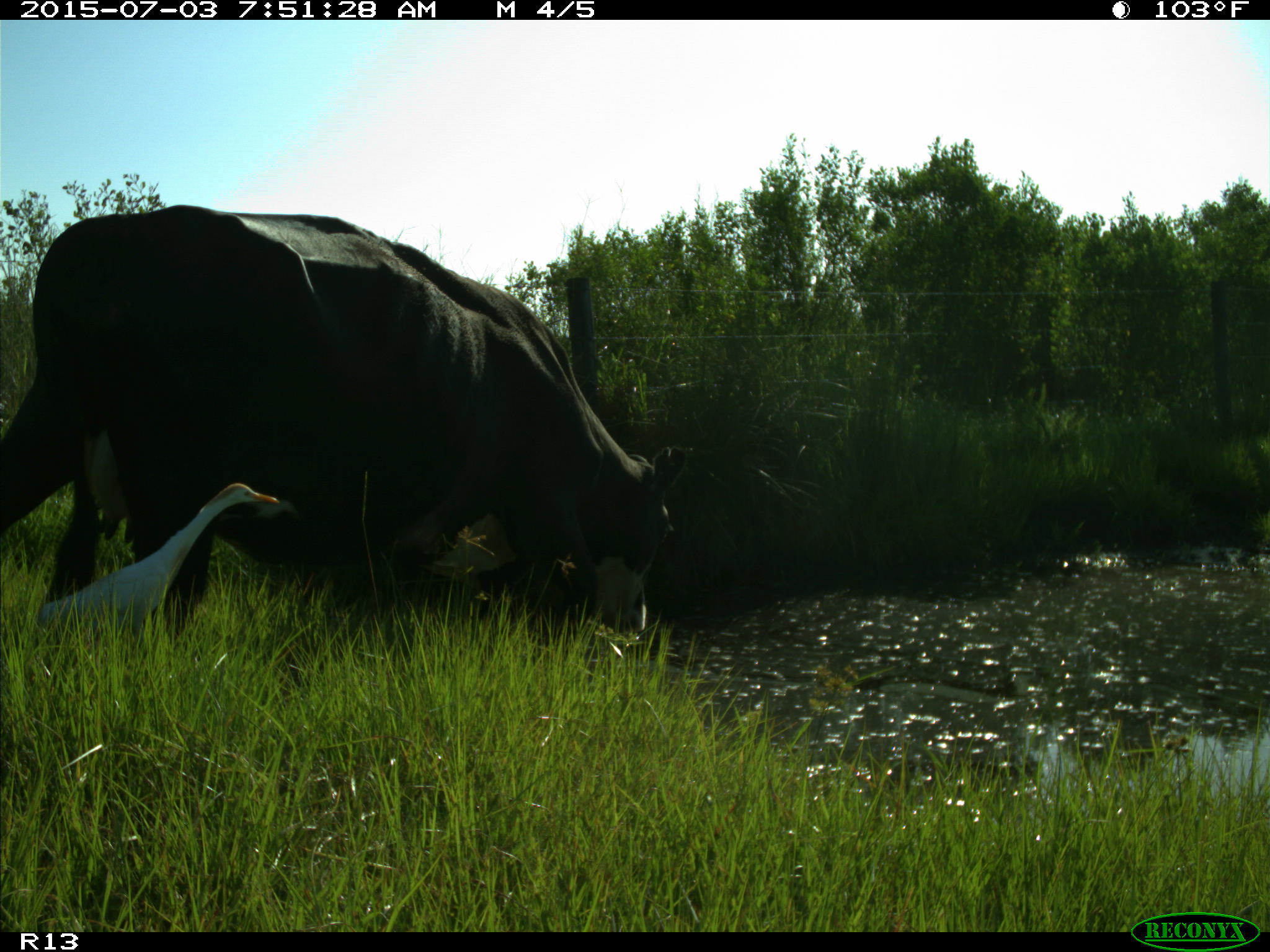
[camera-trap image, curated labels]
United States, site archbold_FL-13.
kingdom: Animalia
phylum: Chordata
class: Mammalia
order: Artiodactyla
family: Bovidae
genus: Bos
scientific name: Bos taurus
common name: domestic cow